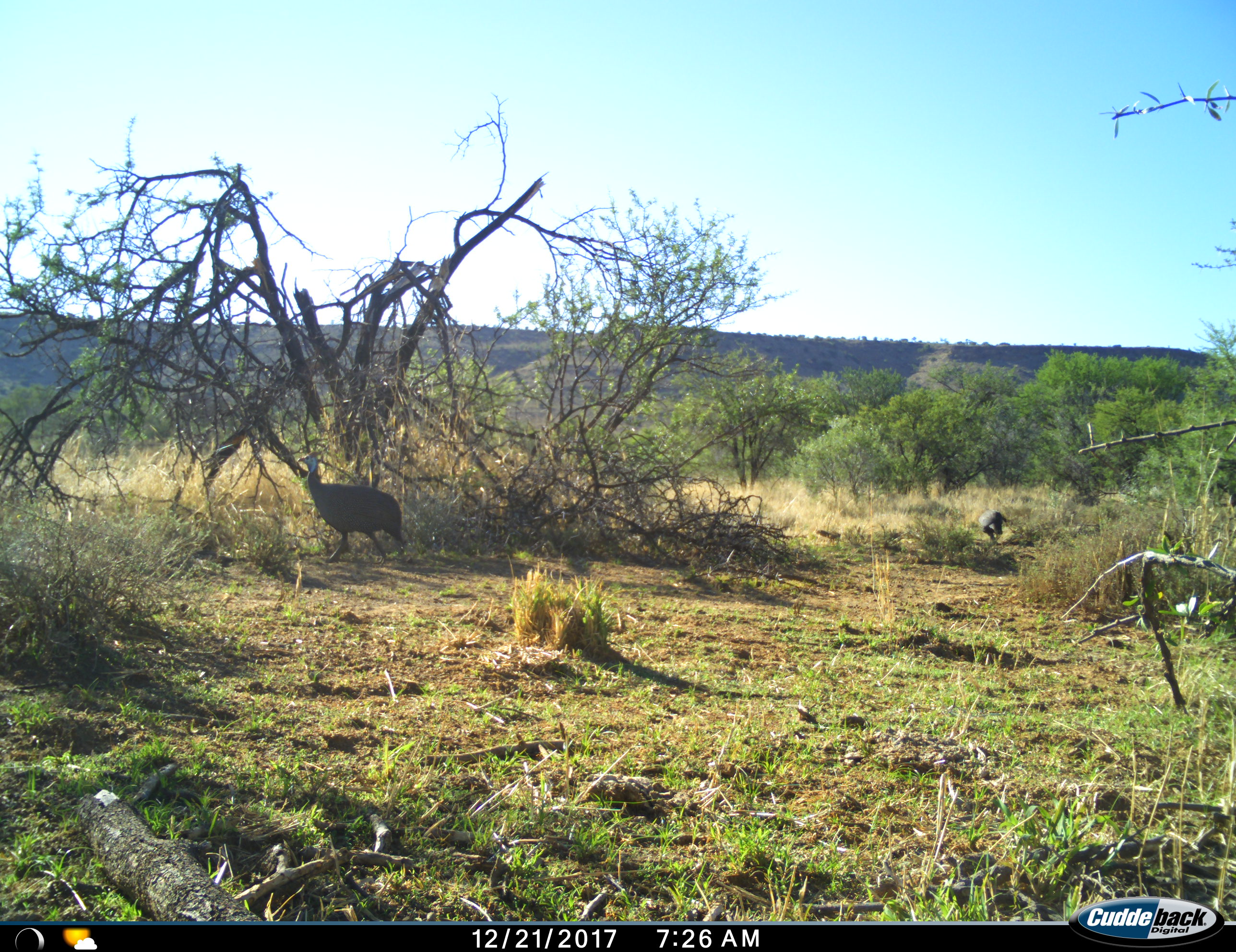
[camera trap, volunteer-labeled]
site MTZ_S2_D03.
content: unidentified animal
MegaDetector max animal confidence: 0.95